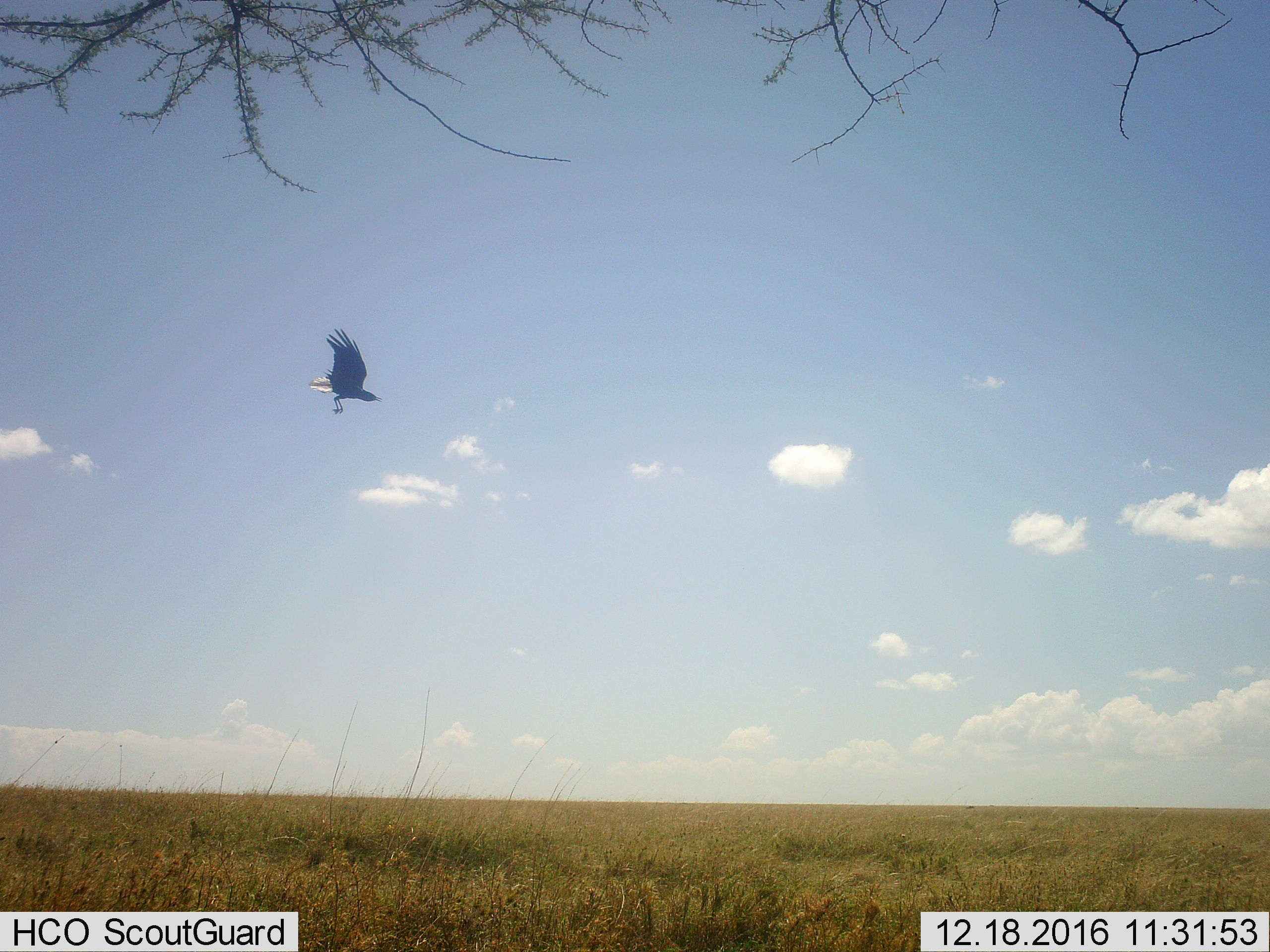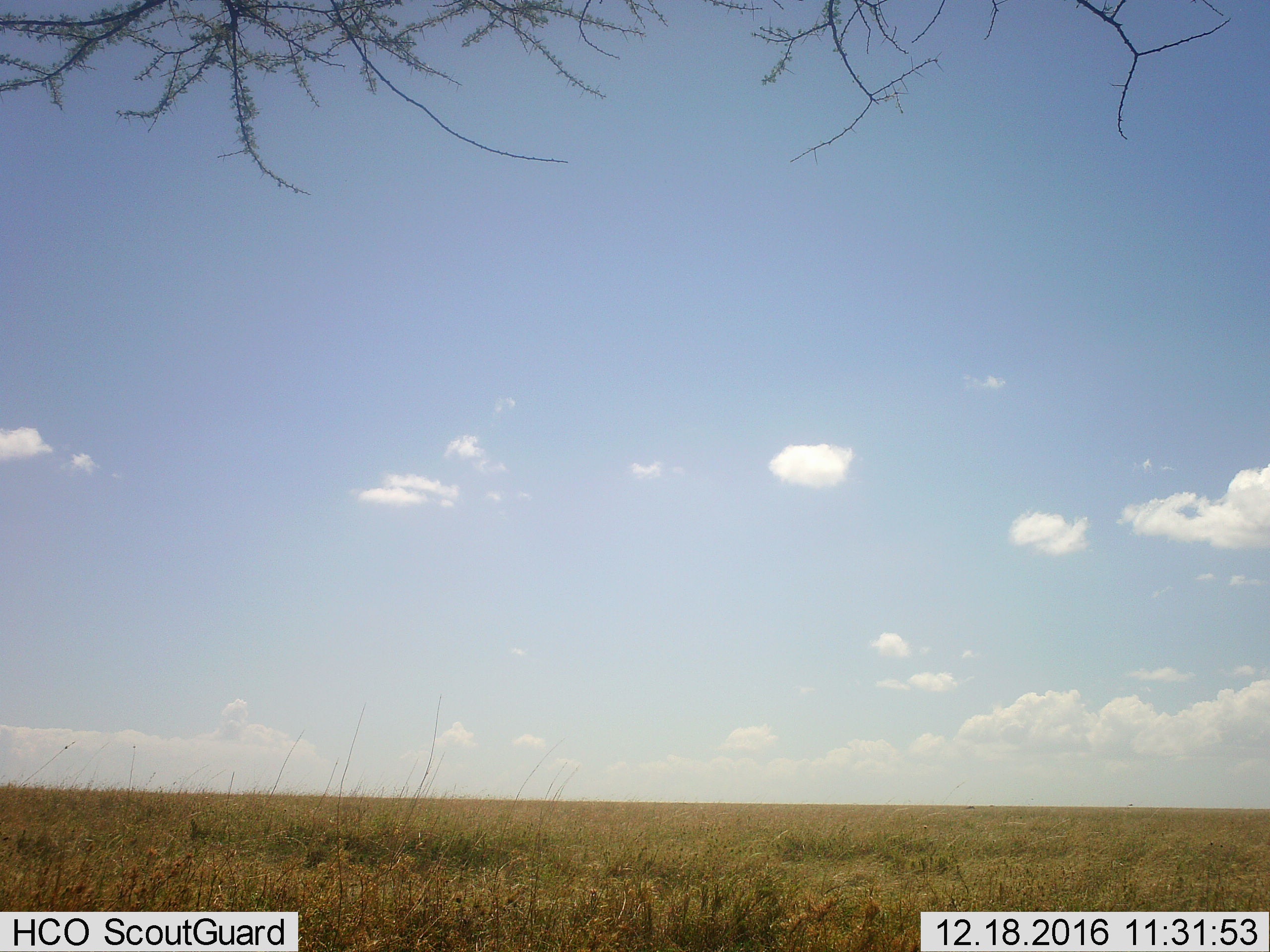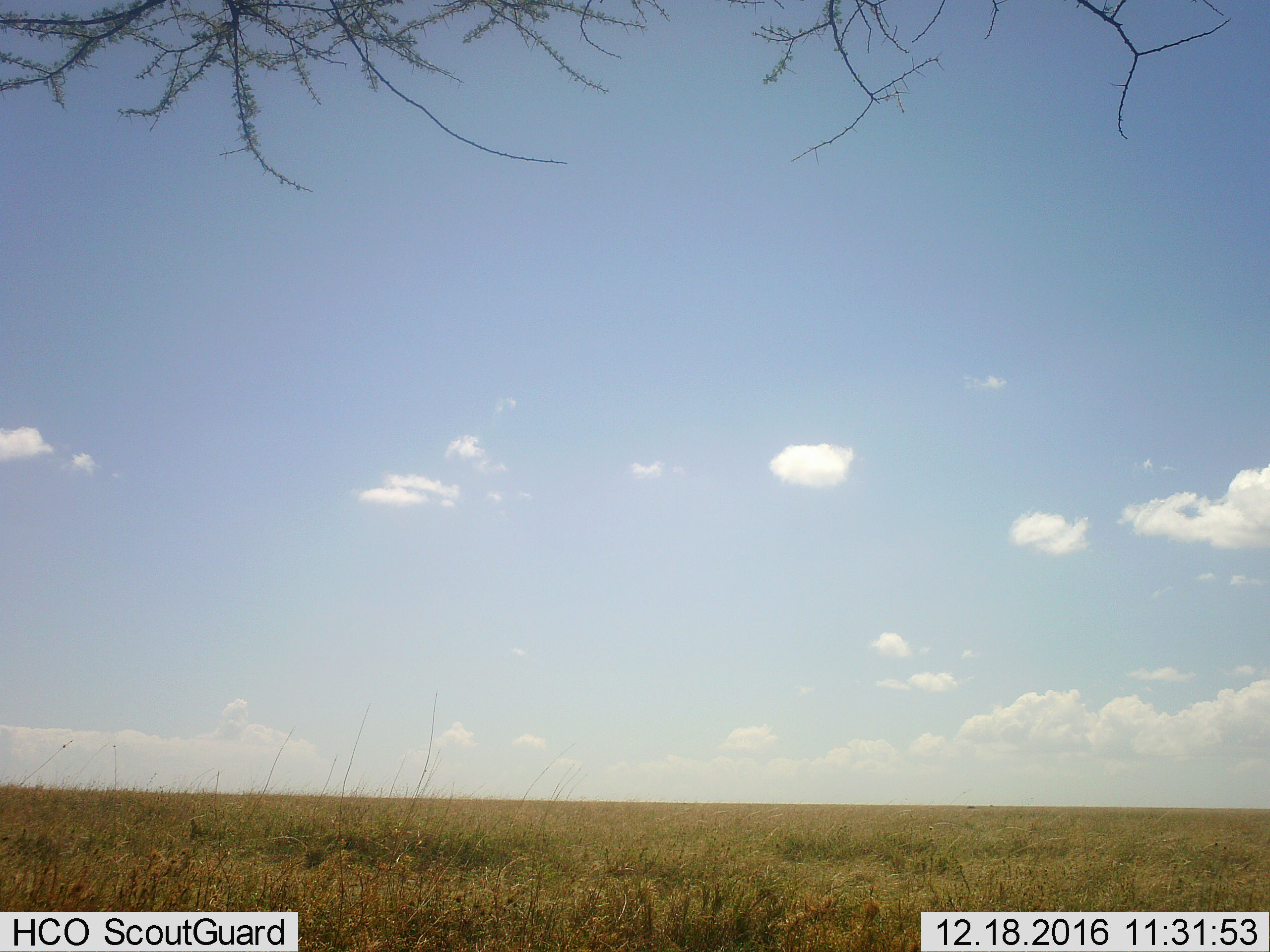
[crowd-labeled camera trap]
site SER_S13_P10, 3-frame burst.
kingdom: Animalia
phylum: Chordata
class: Aves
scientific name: Aves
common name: bird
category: birdother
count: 1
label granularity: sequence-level